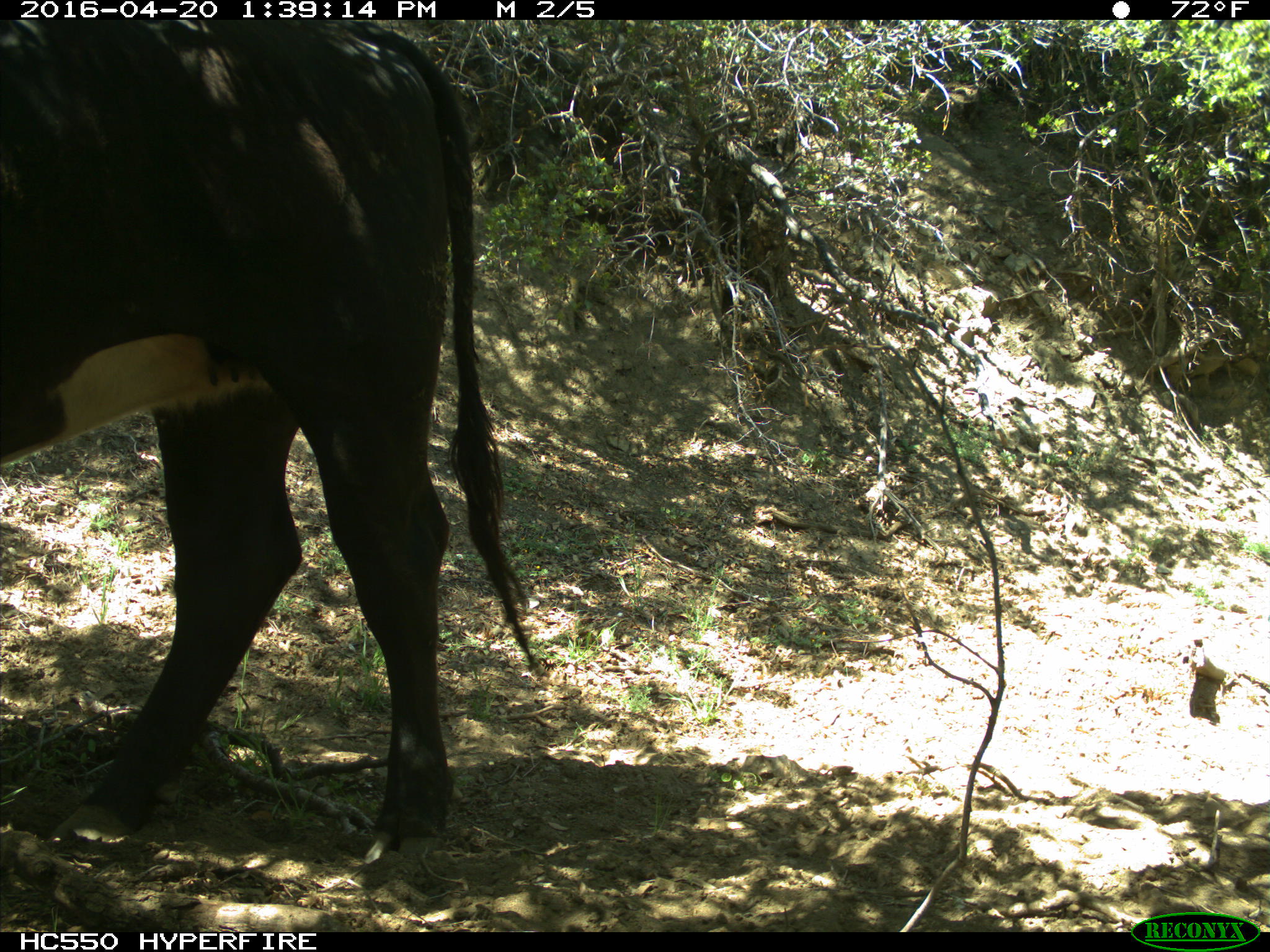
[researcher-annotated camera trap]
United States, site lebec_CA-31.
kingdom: Animalia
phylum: Chordata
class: Mammalia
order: Artiodactyla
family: Bovidae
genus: Bos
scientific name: Bos taurus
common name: domestic cow